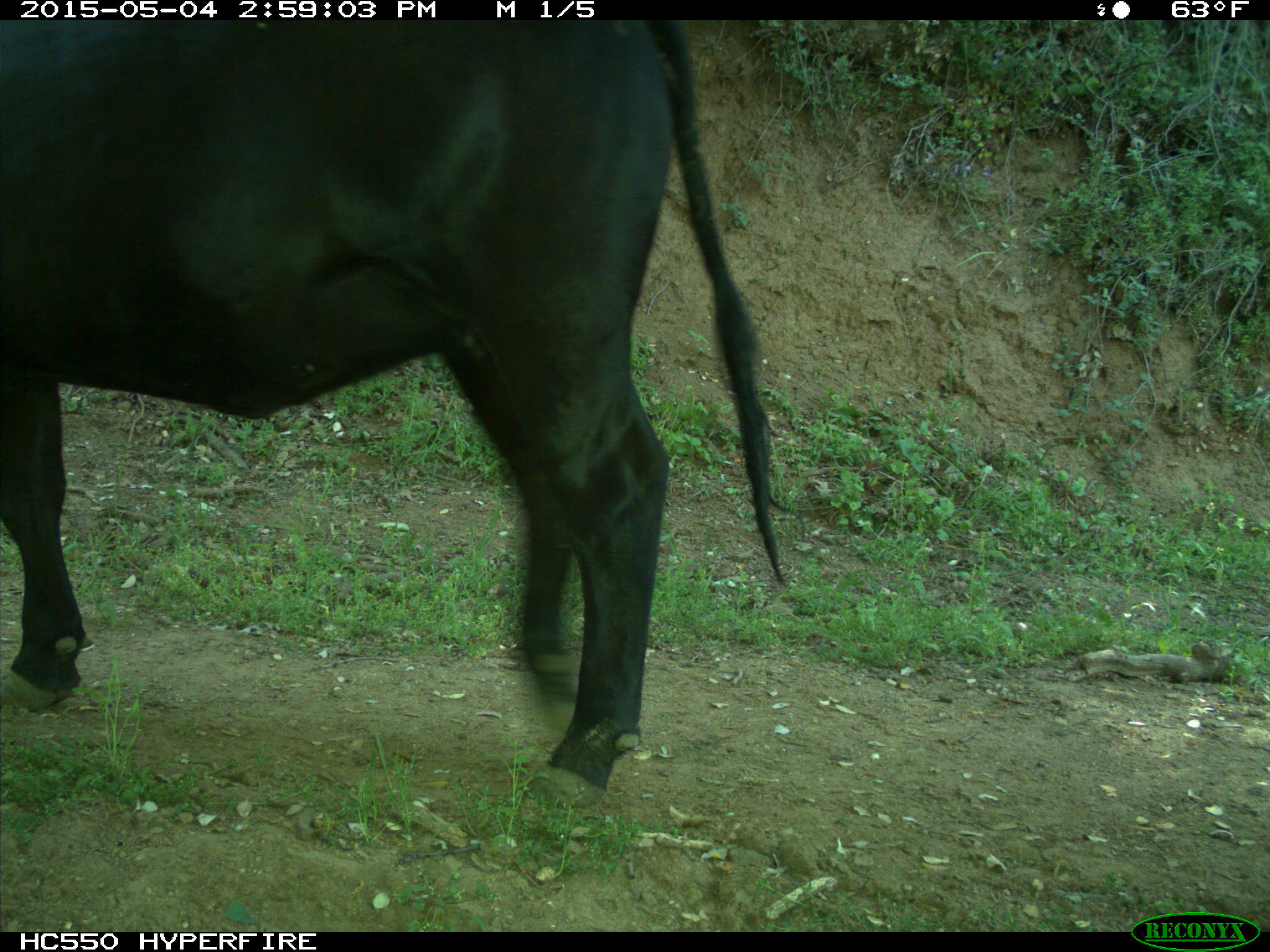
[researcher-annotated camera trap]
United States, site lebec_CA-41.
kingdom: Animalia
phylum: Chordata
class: Mammalia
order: Artiodactyla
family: Bovidae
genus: Bos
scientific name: Bos taurus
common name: domestic cow